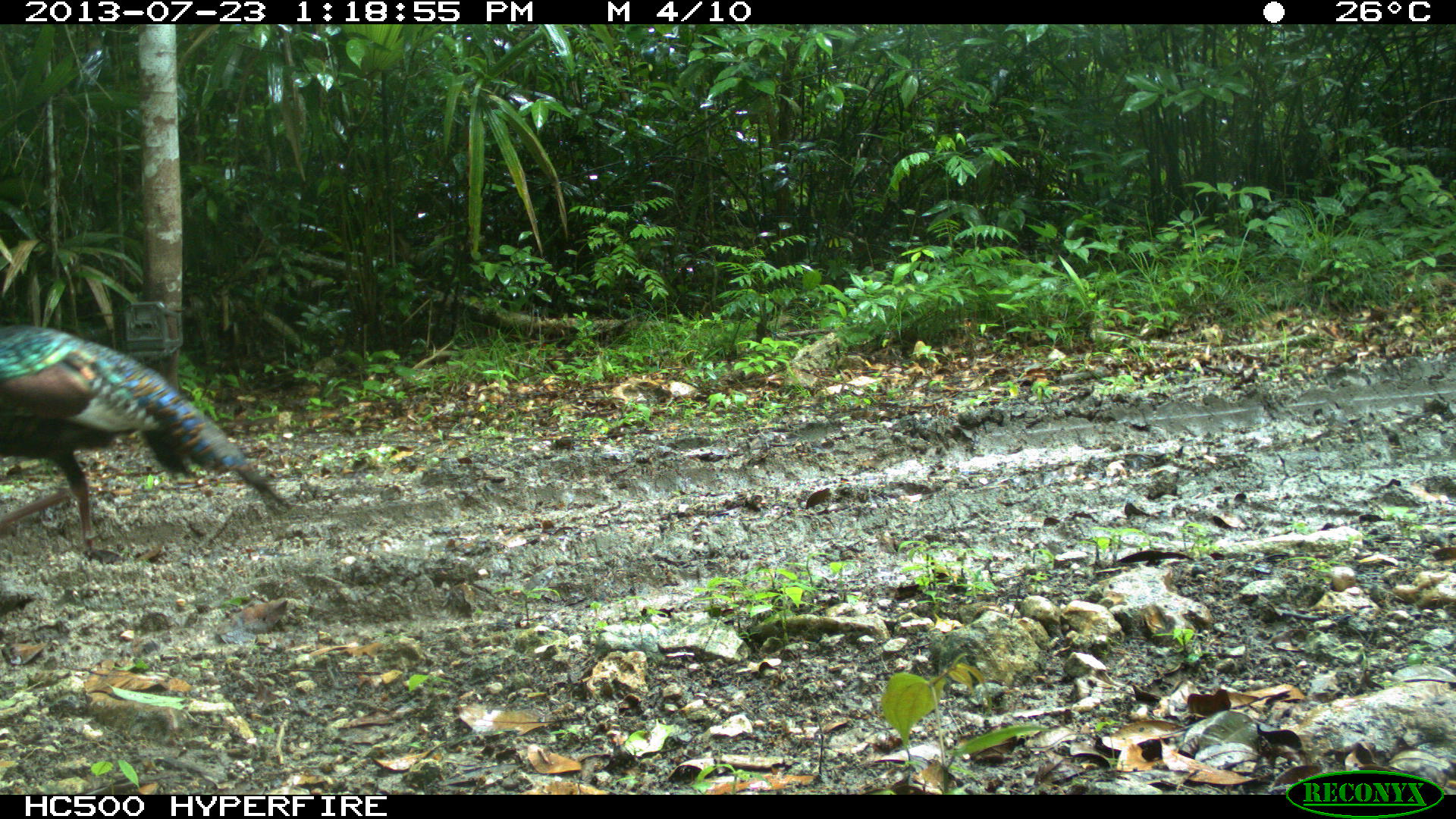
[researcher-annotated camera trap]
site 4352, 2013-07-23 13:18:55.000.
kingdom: Animalia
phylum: Chordata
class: Aves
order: Galliformes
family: Phasianidae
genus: Meleagris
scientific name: Meleagris ocellata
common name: ocellated turkey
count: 1